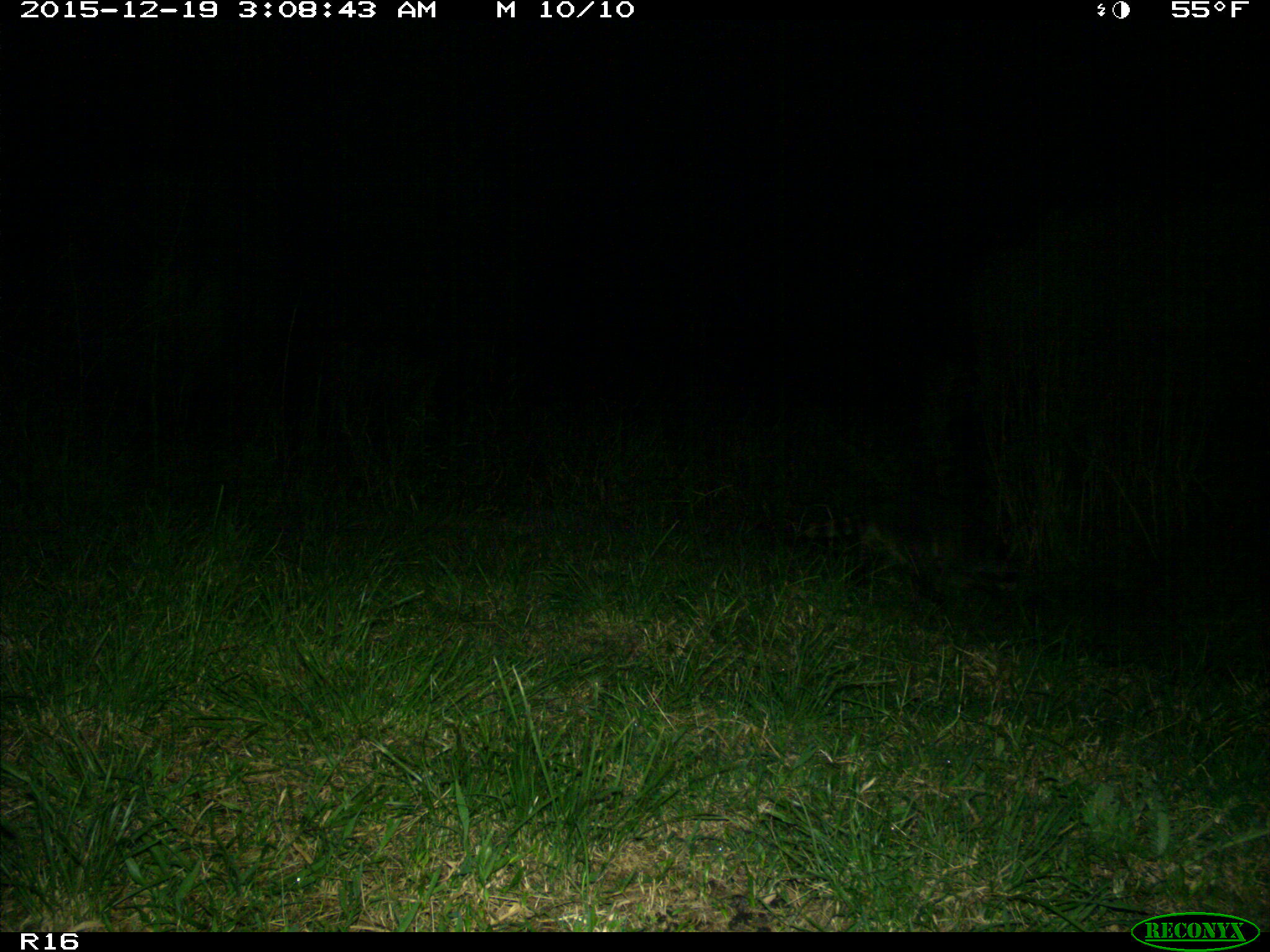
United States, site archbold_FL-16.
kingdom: Animalia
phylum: Chordata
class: Mammalia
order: Carnivora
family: Procyonidae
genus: Procyon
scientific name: Procyon lotor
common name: common raccoon